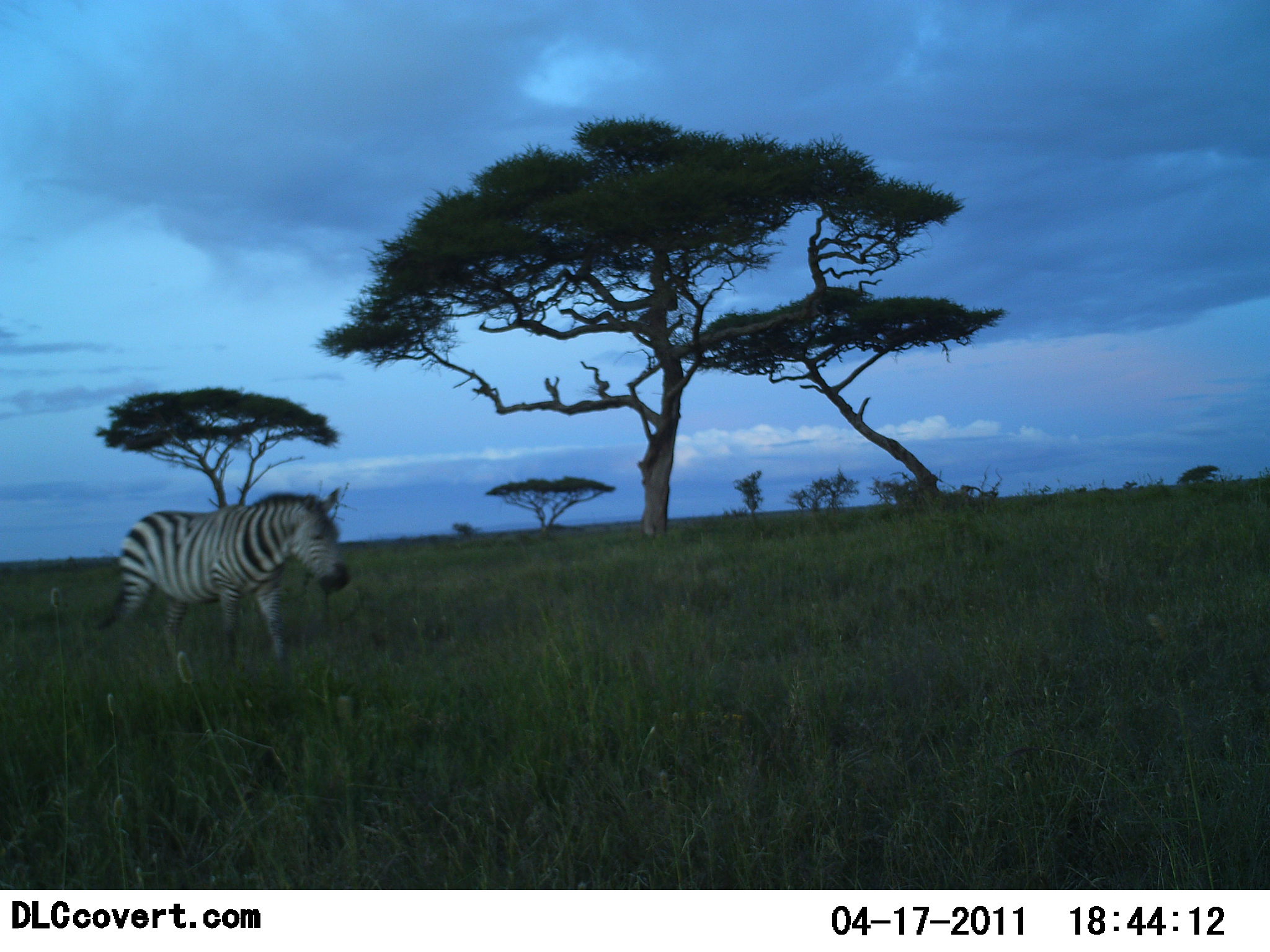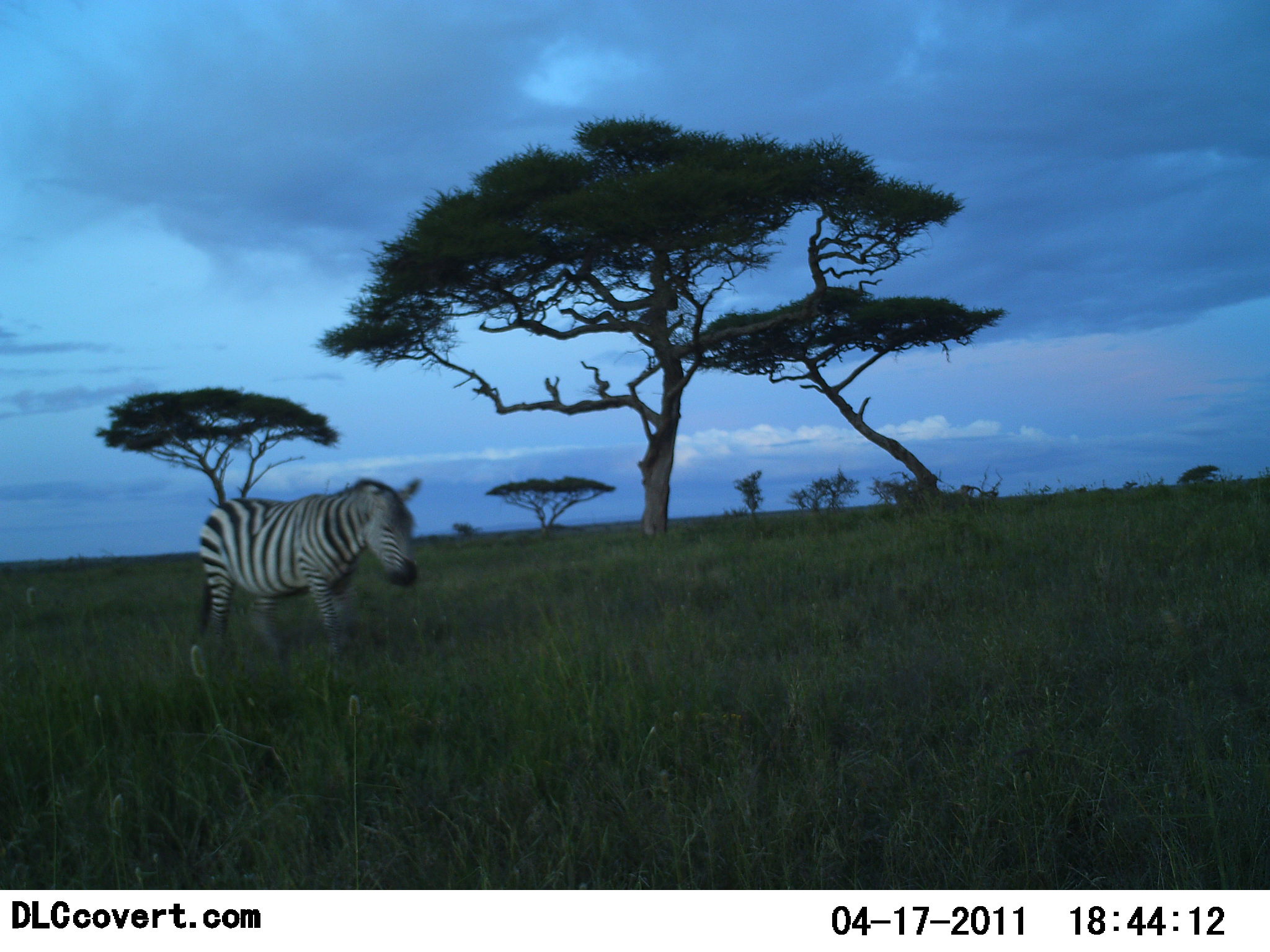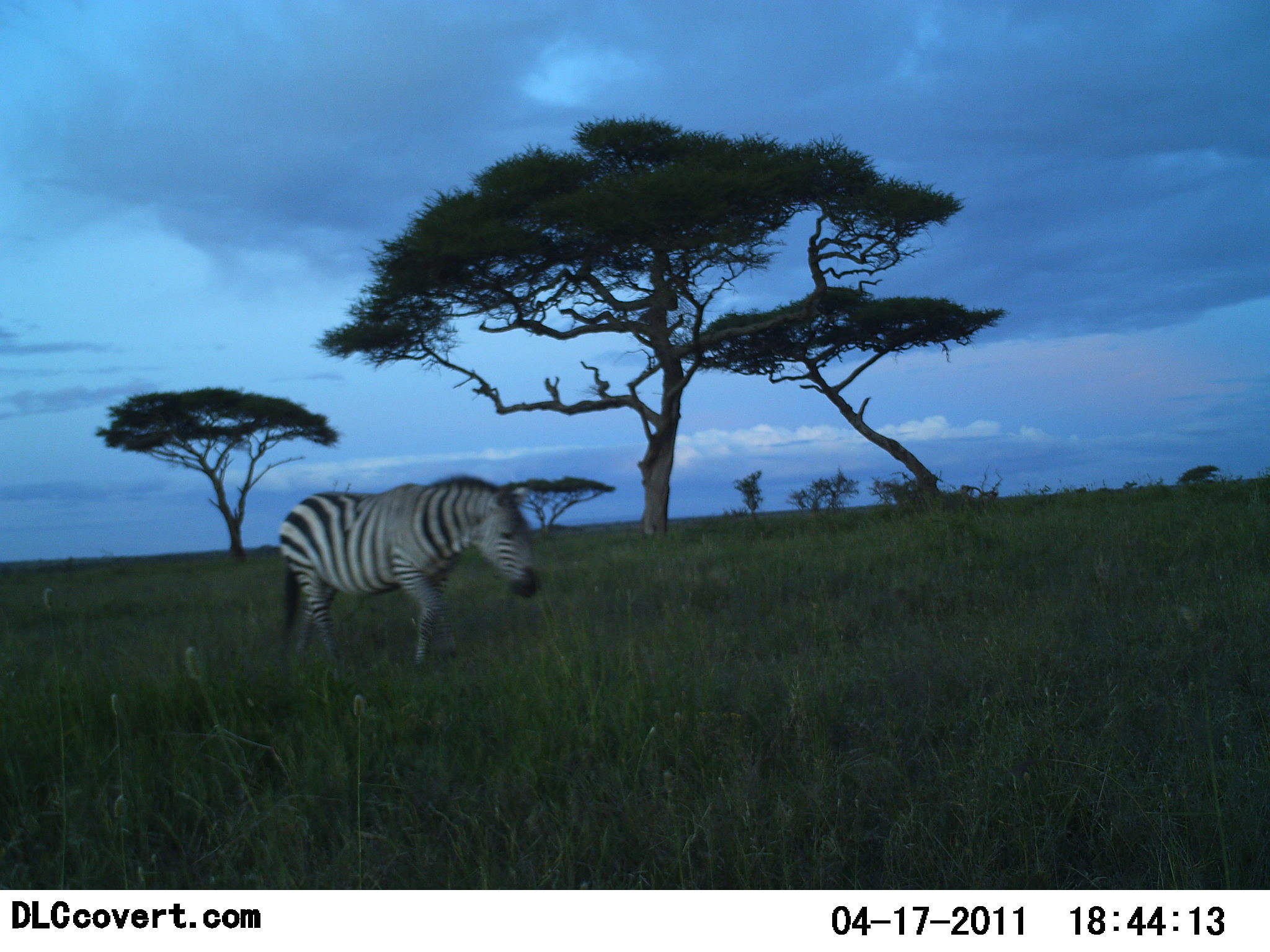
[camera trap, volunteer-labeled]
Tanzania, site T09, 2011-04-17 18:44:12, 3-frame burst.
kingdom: Animalia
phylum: Chordata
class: Mammalia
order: Perissodactyla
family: Equidae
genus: Equus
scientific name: Equus quagga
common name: plains zebra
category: zebra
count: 1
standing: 9%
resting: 0%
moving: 100%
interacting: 0%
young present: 9%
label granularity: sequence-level